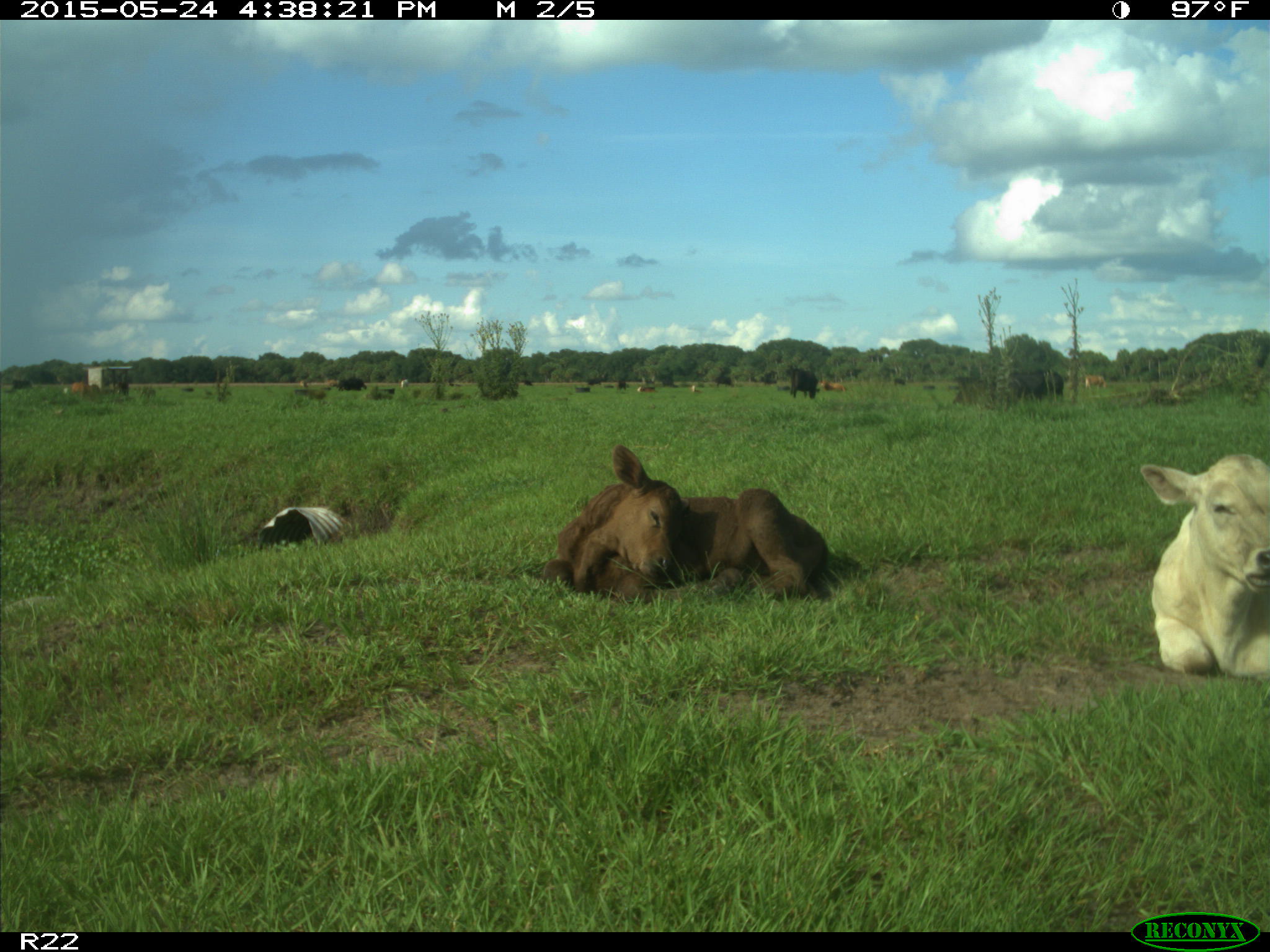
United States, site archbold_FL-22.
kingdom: Animalia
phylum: Chordata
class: Mammalia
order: Artiodactyla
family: Bovidae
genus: Bos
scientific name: Bos taurus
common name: domestic cow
Bos taurus (domestic cow).